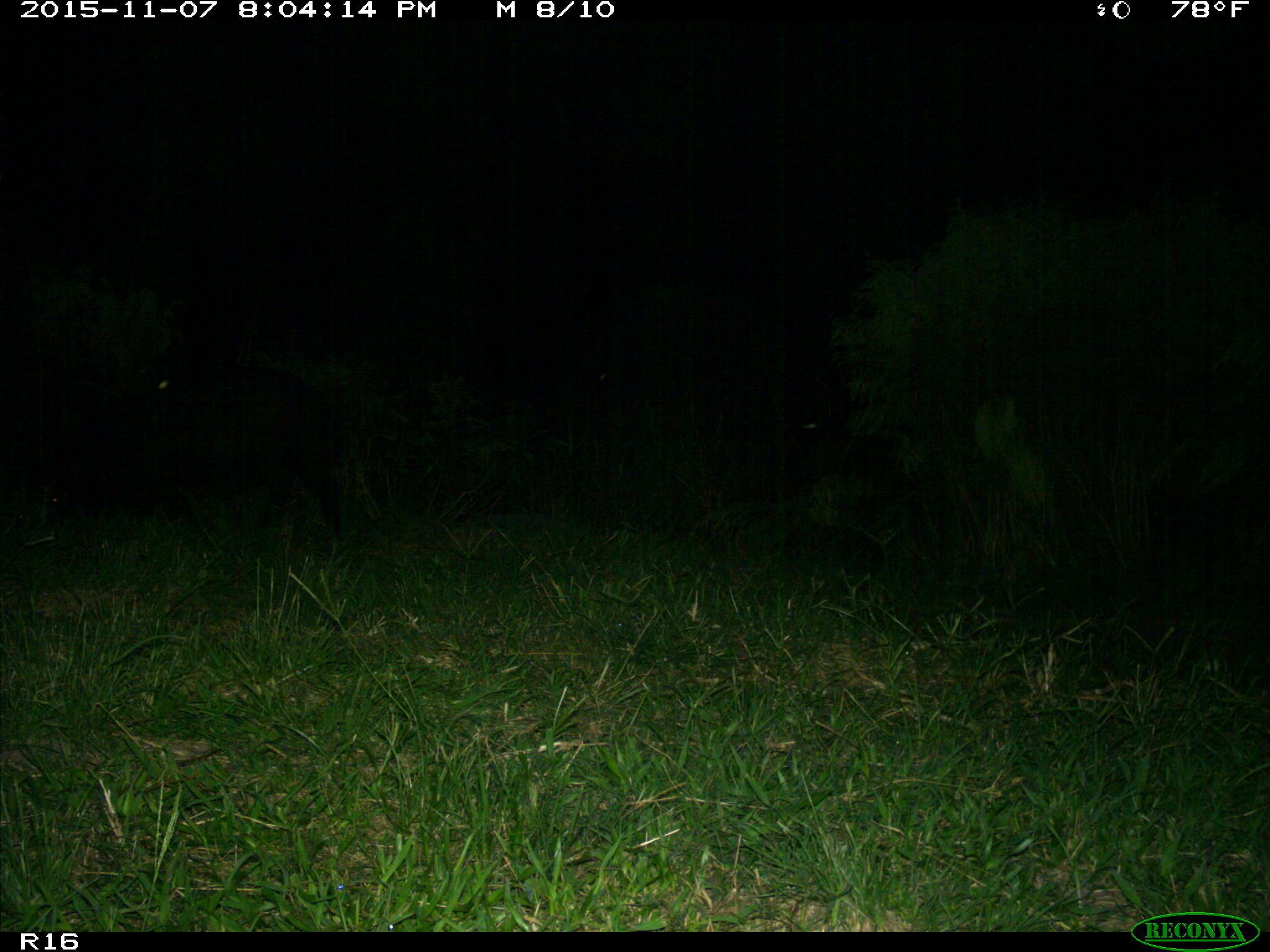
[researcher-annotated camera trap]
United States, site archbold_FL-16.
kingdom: Animalia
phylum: Chordata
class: Mammalia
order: Artiodactyla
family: Suidae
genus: Sus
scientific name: Sus scrofa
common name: wild boar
Sus scrofa (wild boar).